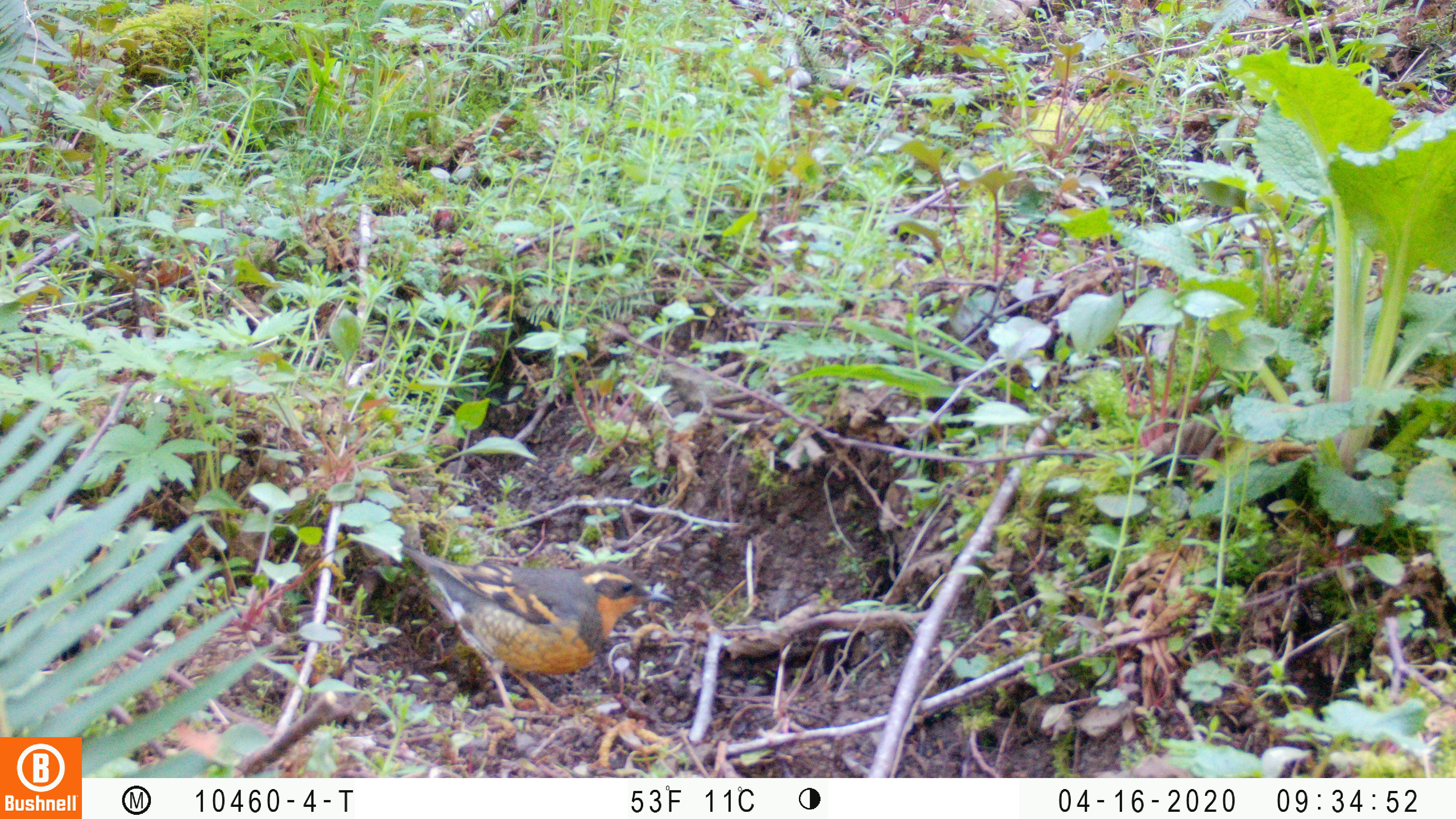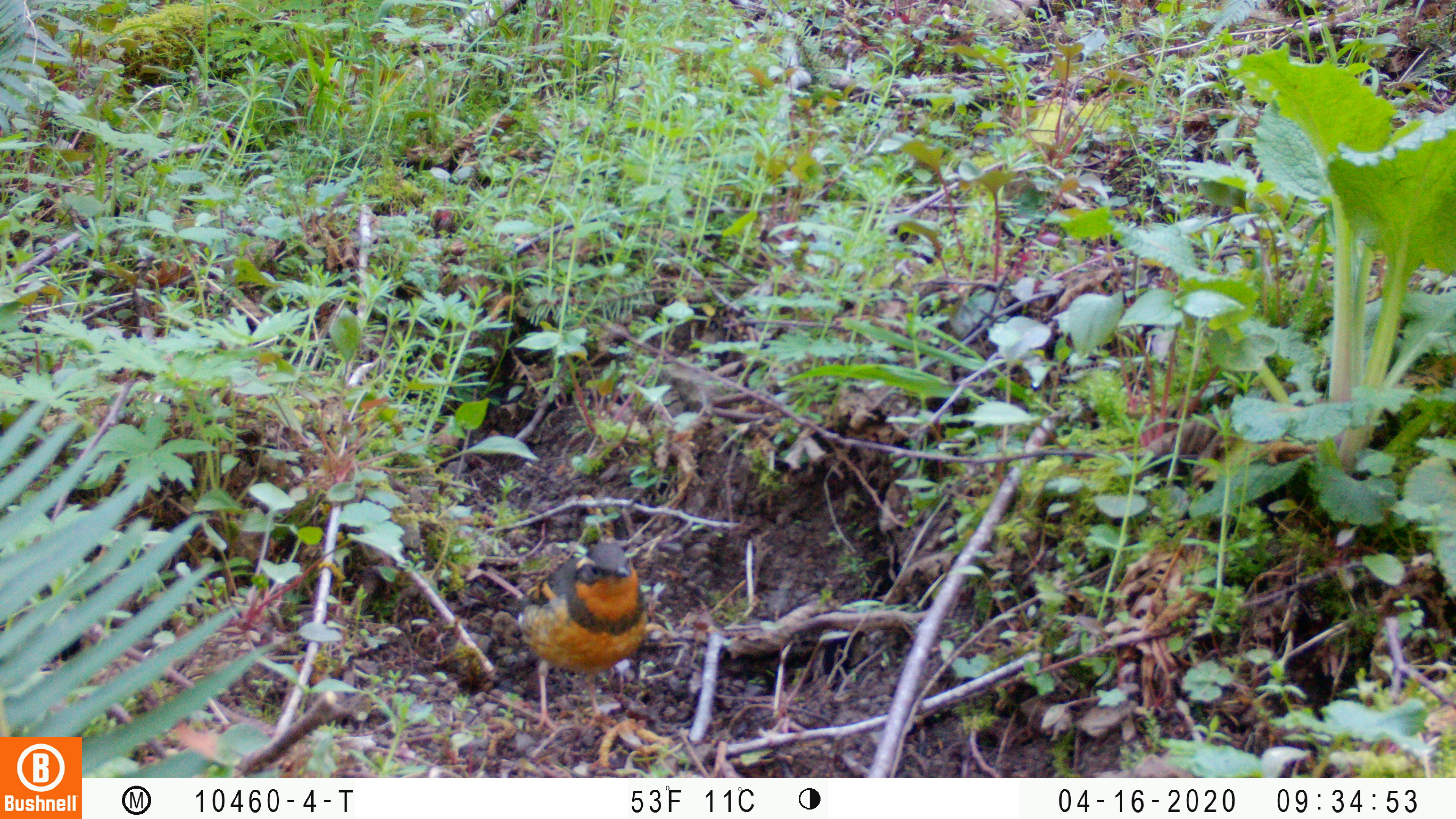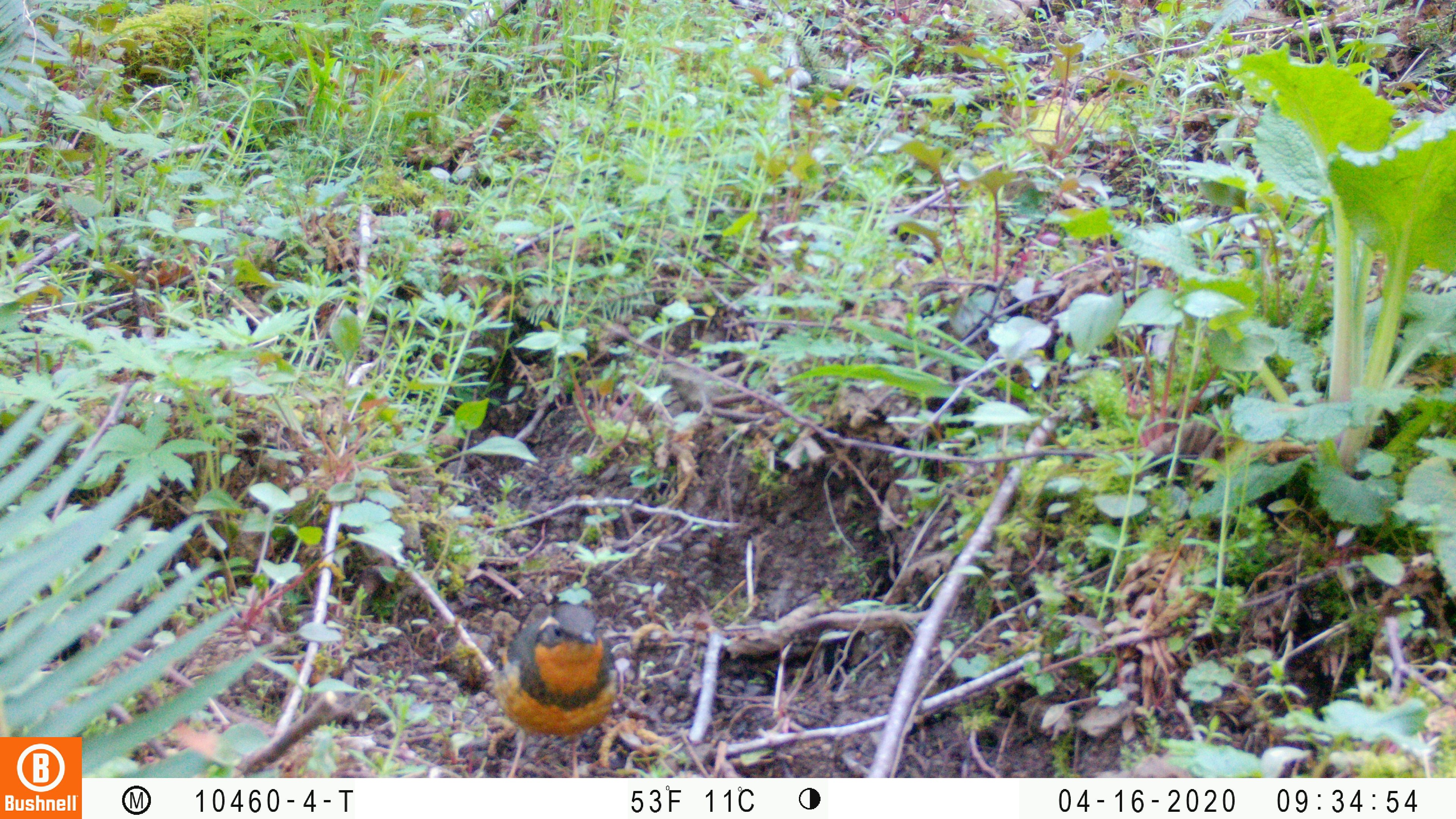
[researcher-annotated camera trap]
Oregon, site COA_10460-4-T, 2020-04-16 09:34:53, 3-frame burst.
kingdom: Animalia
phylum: Chordata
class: Aves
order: Passeriformes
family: Turdidae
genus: Ixoreus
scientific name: Ixoreus naevius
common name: varied thrush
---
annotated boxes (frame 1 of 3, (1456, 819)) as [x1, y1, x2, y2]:
varied thrush: [415, 554, 666, 710]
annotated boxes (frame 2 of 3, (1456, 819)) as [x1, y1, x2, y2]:
varied thrush: [515, 541, 652, 717]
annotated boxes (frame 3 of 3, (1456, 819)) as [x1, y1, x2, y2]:
varied thrush: [486, 591, 627, 765]